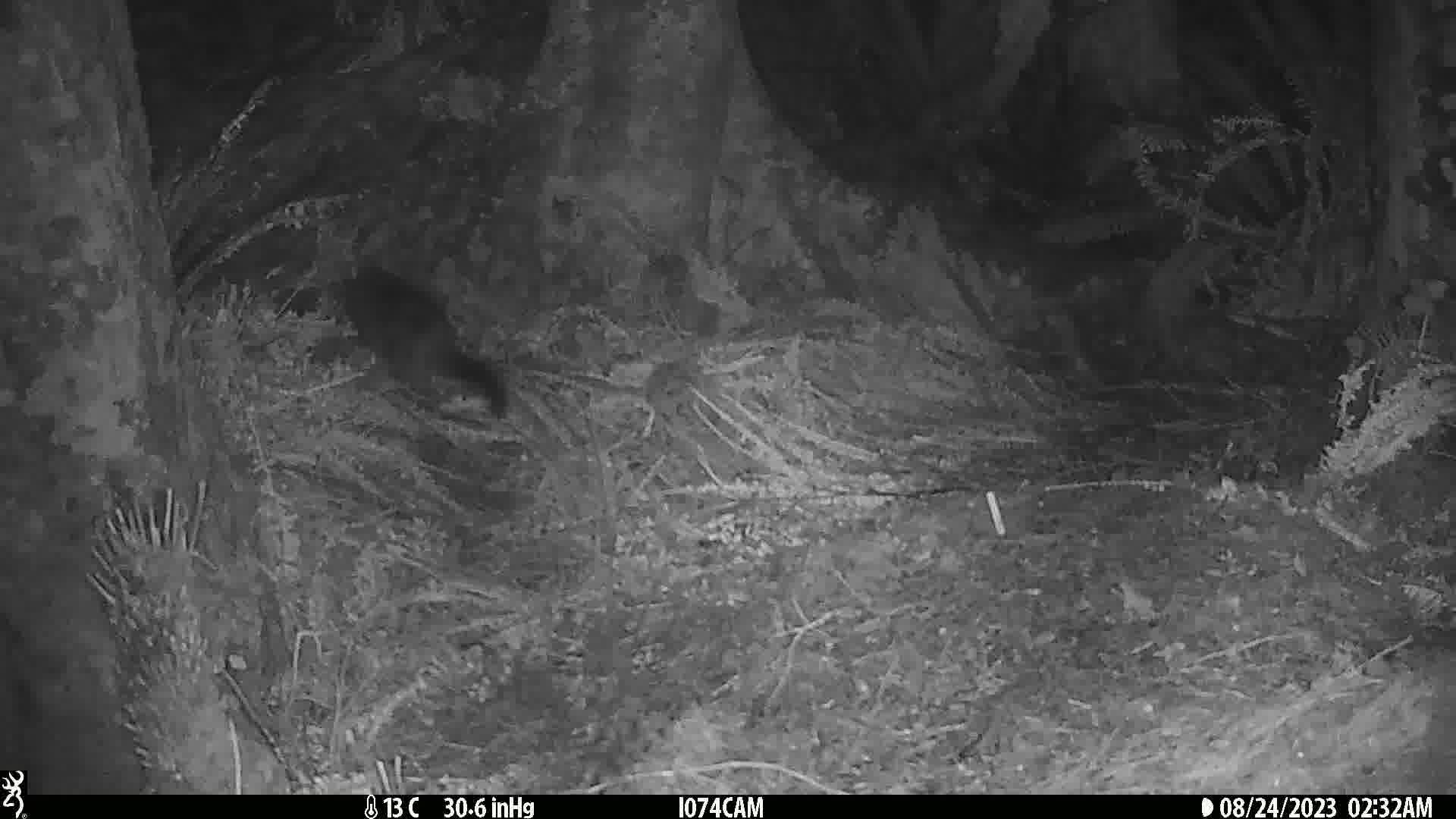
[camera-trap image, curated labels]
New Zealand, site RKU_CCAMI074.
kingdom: Animalia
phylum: Chordata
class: Mammalia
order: Diprotodontia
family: Phalangeridae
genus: Trichosurus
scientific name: Trichosurus vulpecula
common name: common brushtail possum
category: possum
Possum (common brushtail possum) (Trichosurus vulpecula).